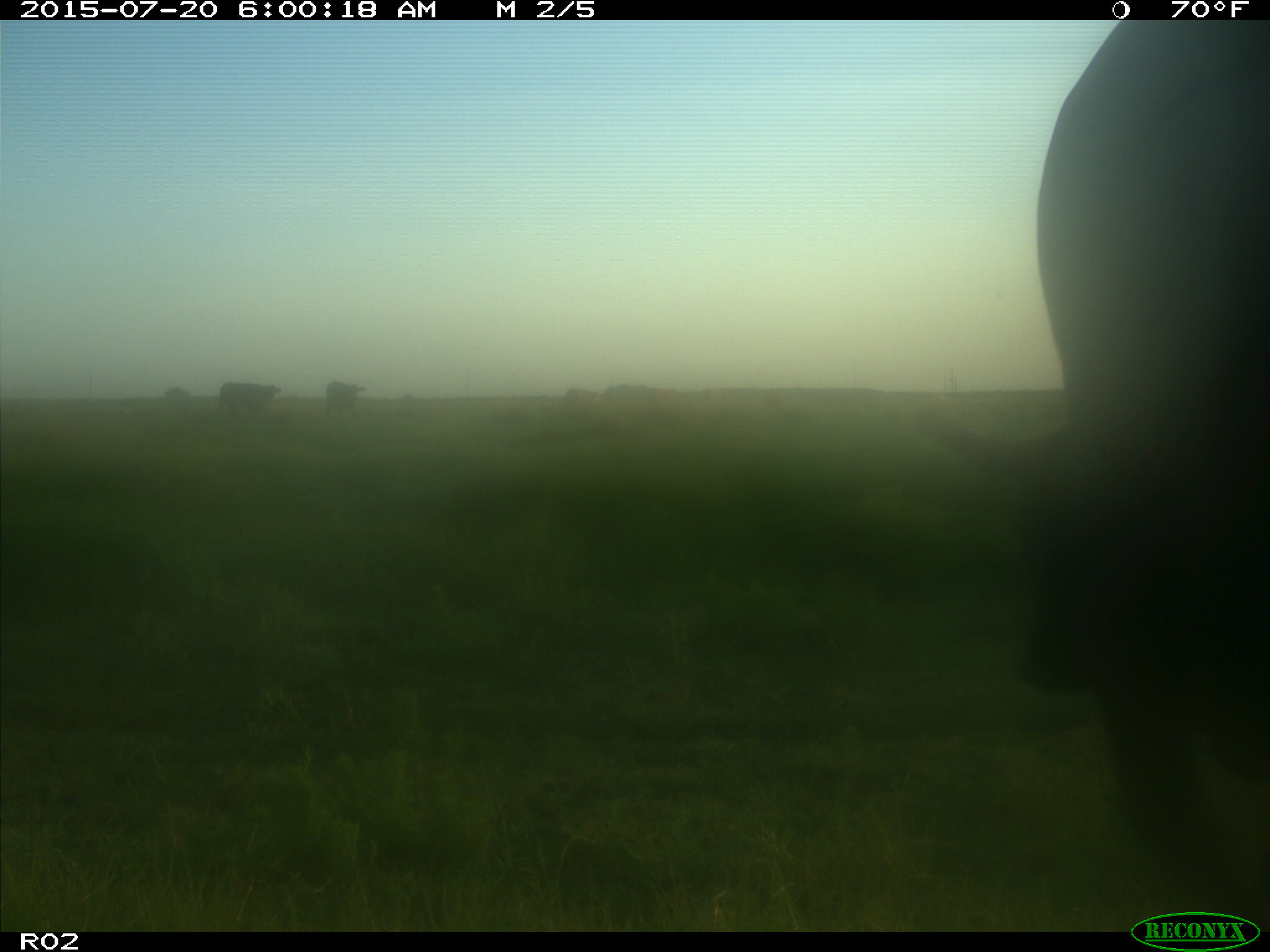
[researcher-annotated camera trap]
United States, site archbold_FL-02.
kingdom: Animalia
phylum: Chordata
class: Mammalia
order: Artiodactyla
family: Bovidae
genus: Bos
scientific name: Bos taurus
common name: domestic cow